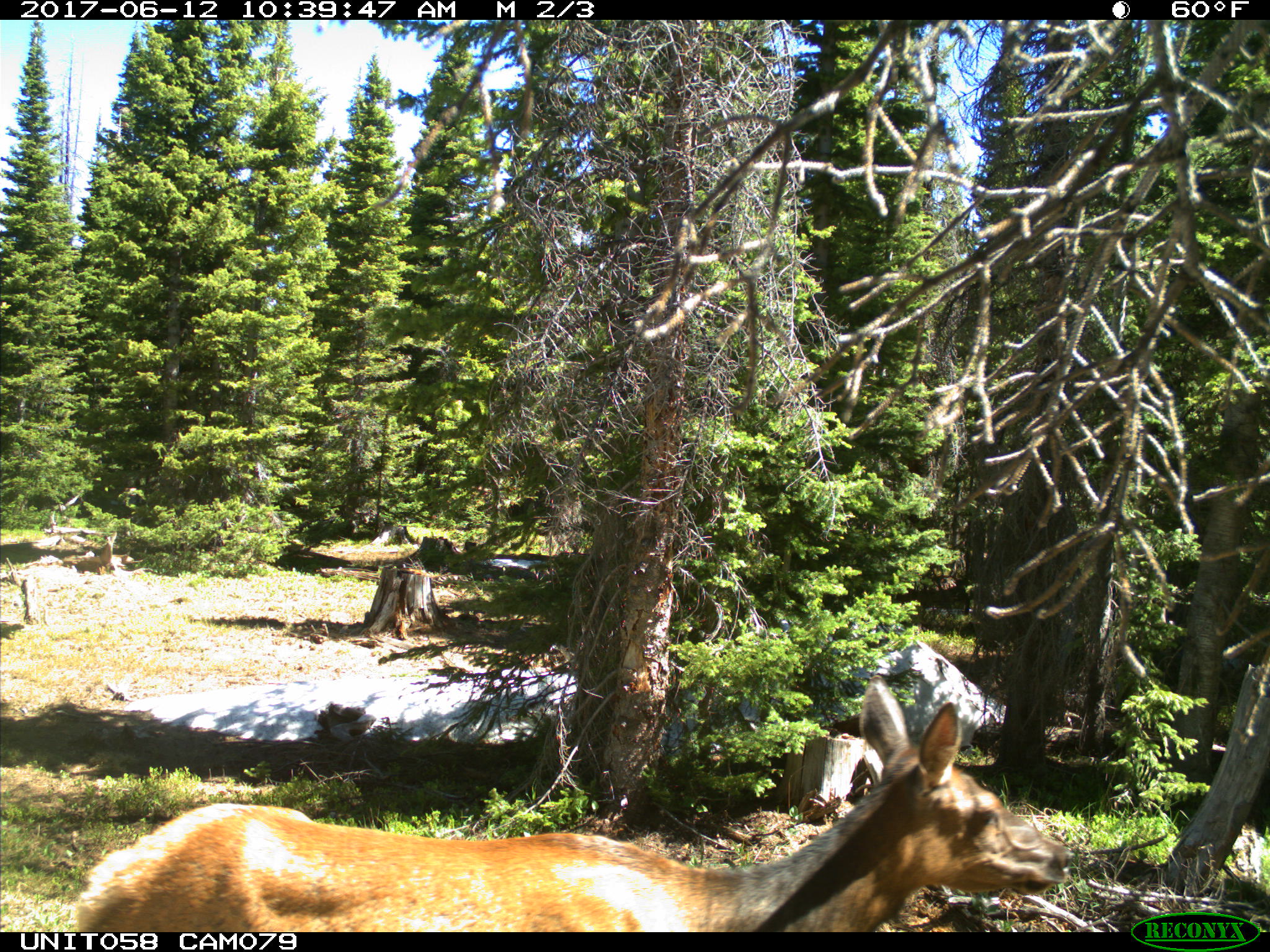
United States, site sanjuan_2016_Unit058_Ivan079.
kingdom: Animalia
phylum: Chordata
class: Mammalia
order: Artiodactyla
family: Cervidae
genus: Cervus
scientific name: Cervus elaphus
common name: red deer